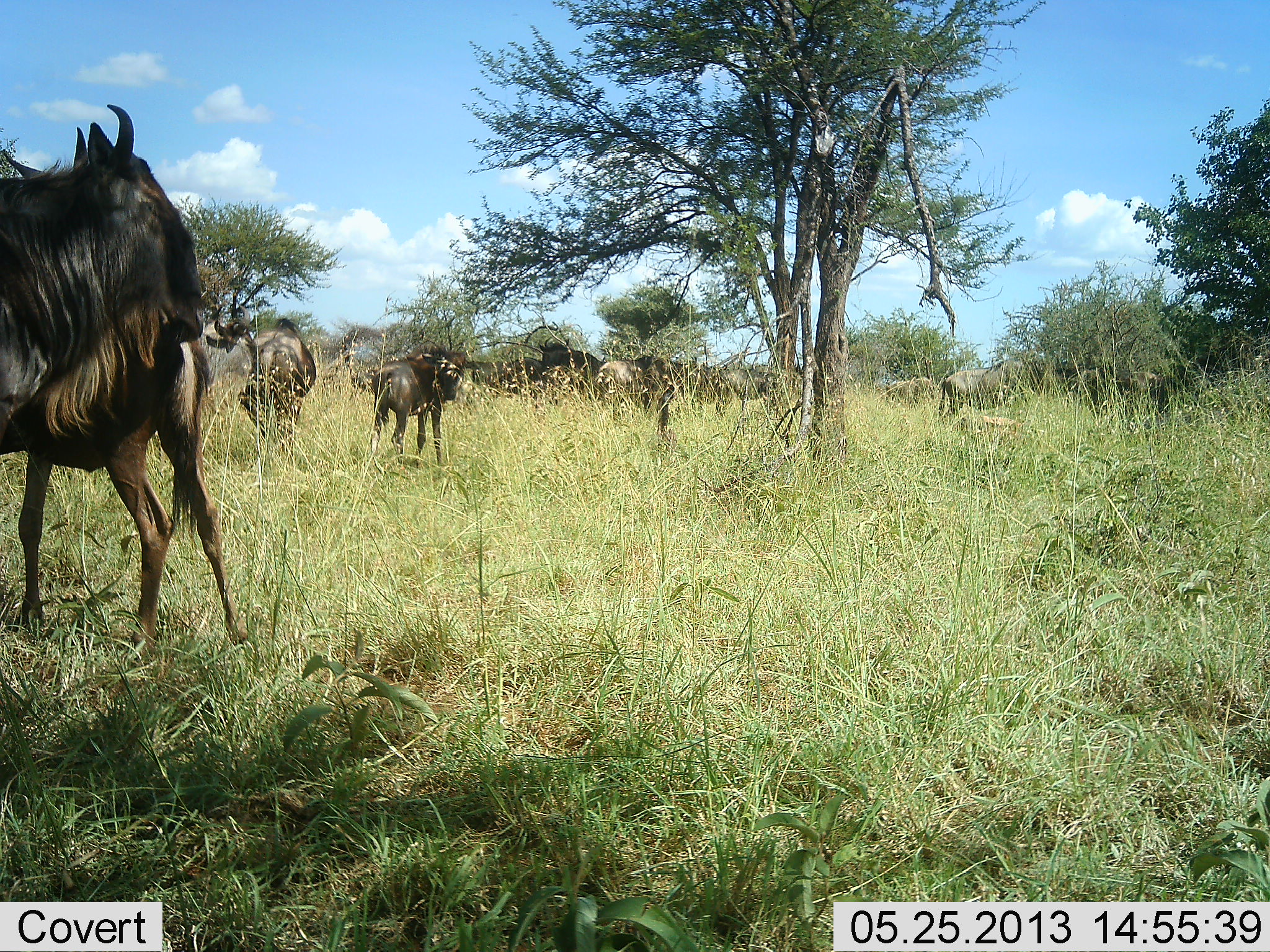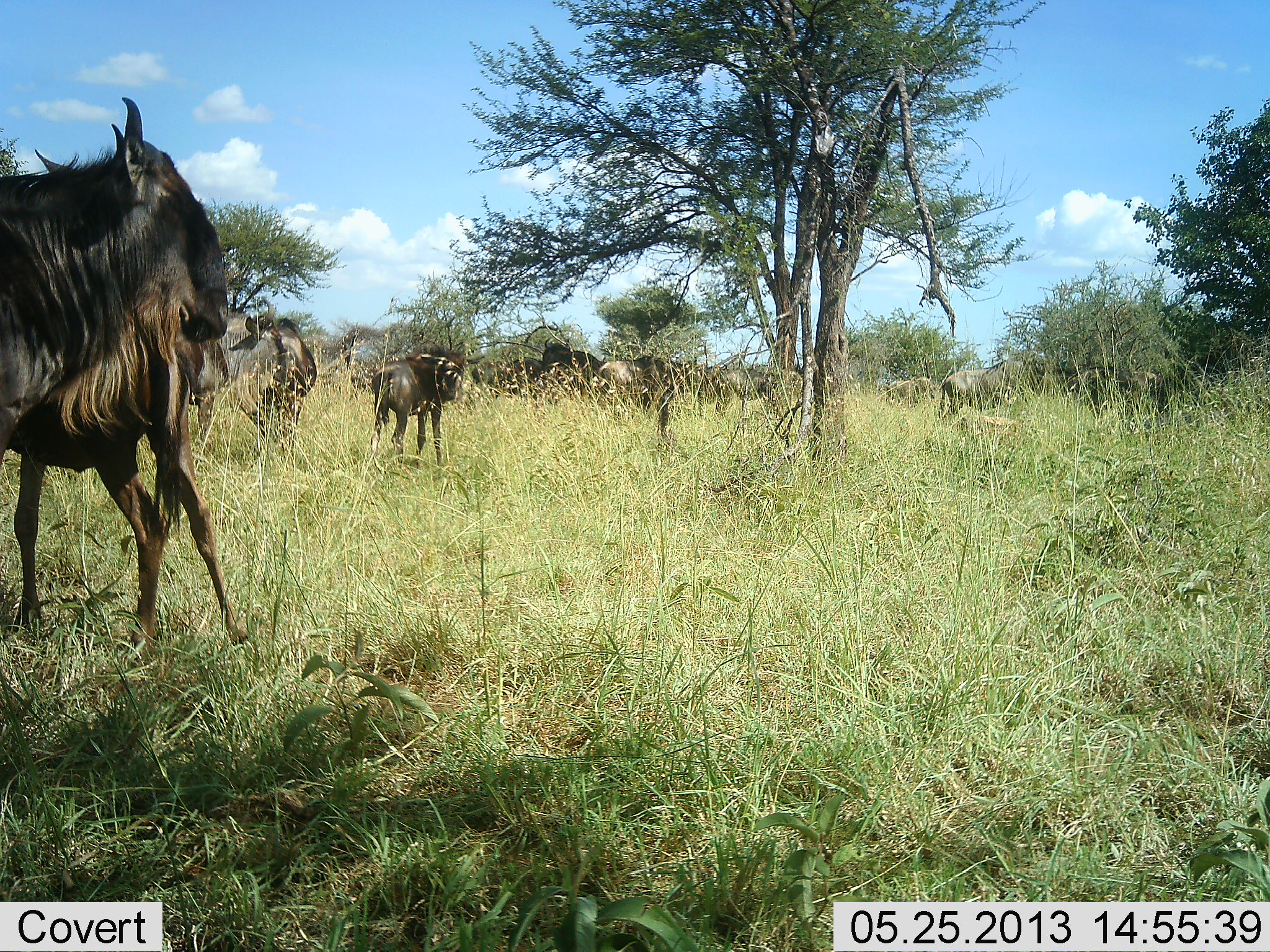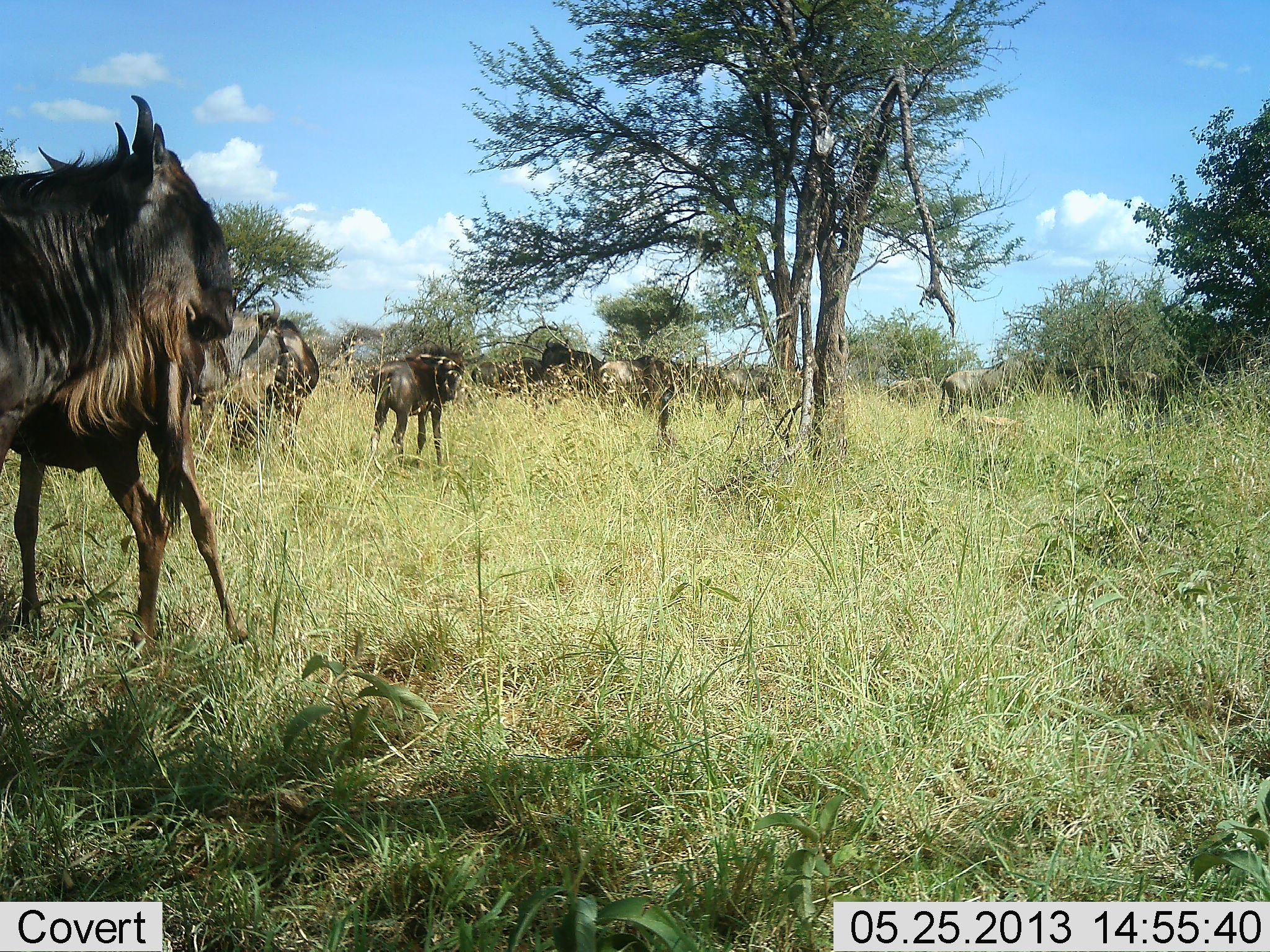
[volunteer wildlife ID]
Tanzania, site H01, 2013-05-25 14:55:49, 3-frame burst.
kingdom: Animalia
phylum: Chordata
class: Mammalia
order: Artiodactyla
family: Bovidae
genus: Connochaetes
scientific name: Connochaetes taurinus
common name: blue wildebeest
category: wildebeest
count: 11-50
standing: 95%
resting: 15%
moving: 25%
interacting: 5%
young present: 15%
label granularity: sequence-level